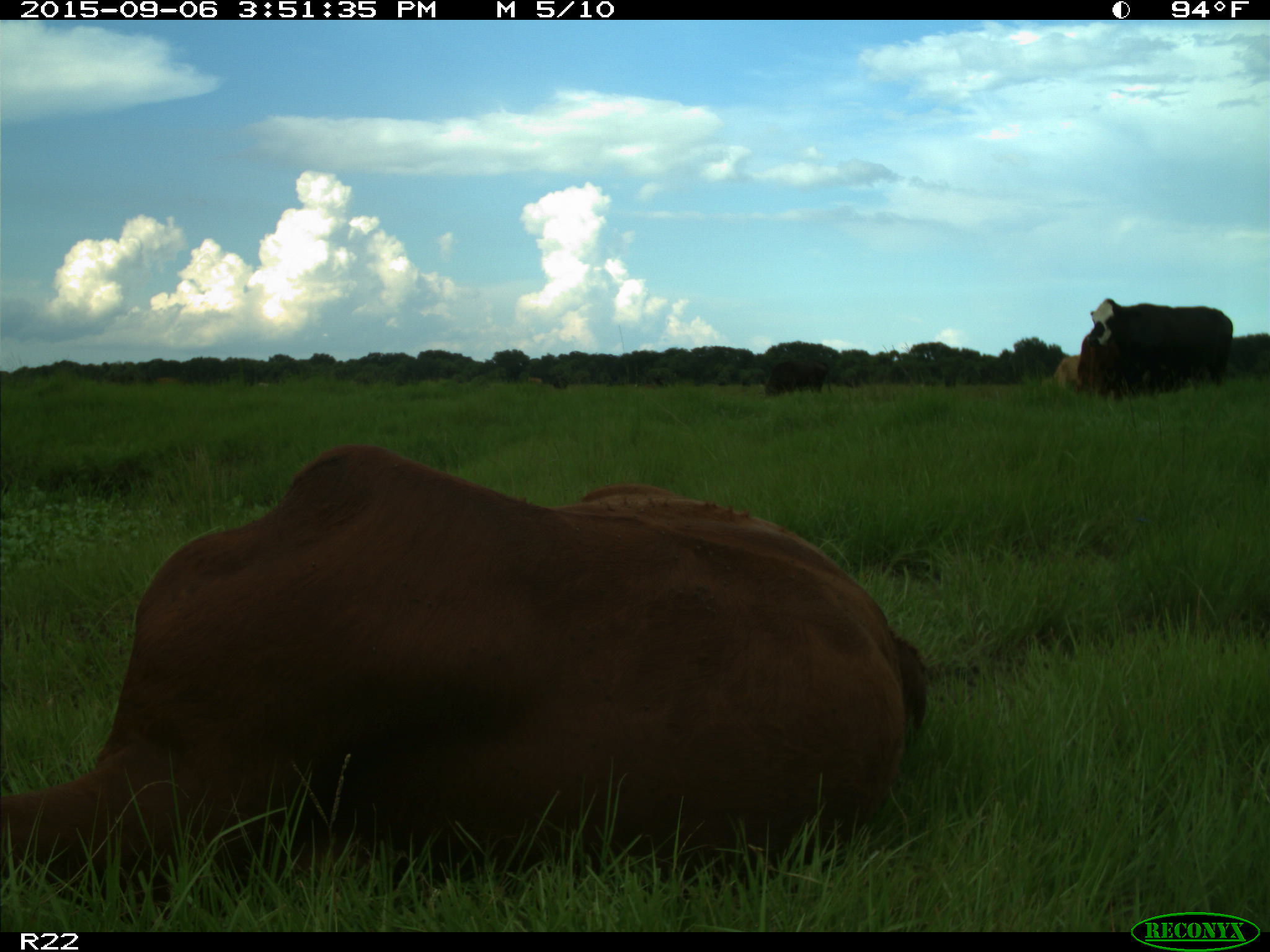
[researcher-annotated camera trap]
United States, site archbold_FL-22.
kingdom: Animalia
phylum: Chordata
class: Mammalia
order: Artiodactyla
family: Bovidae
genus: Bos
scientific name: Bos taurus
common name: domestic cow